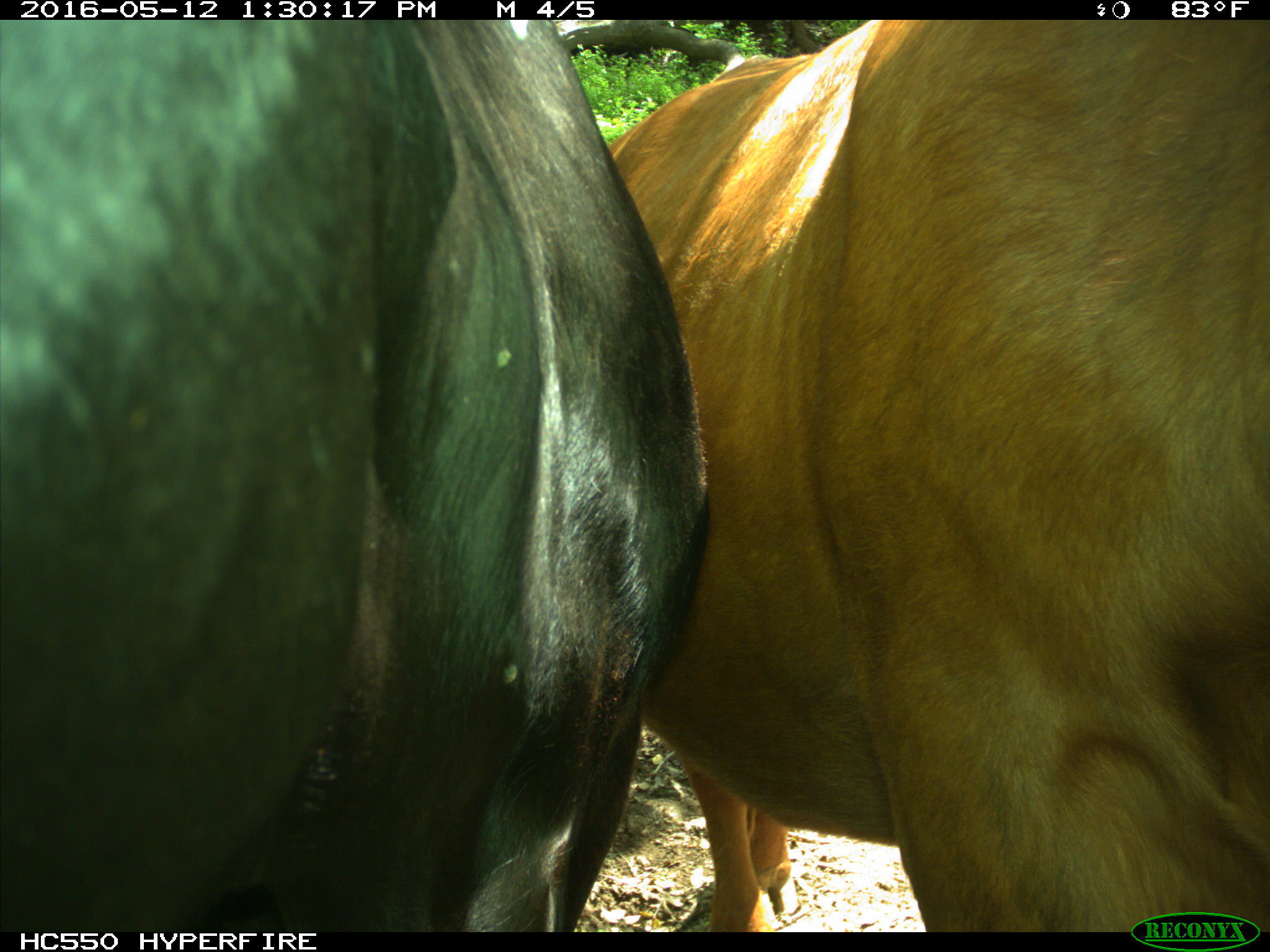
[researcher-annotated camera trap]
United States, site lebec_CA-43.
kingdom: Animalia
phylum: Chordata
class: Mammalia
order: Artiodactyla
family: Bovidae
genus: Bos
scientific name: Bos taurus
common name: domestic cow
Bos taurus (domestic cow).